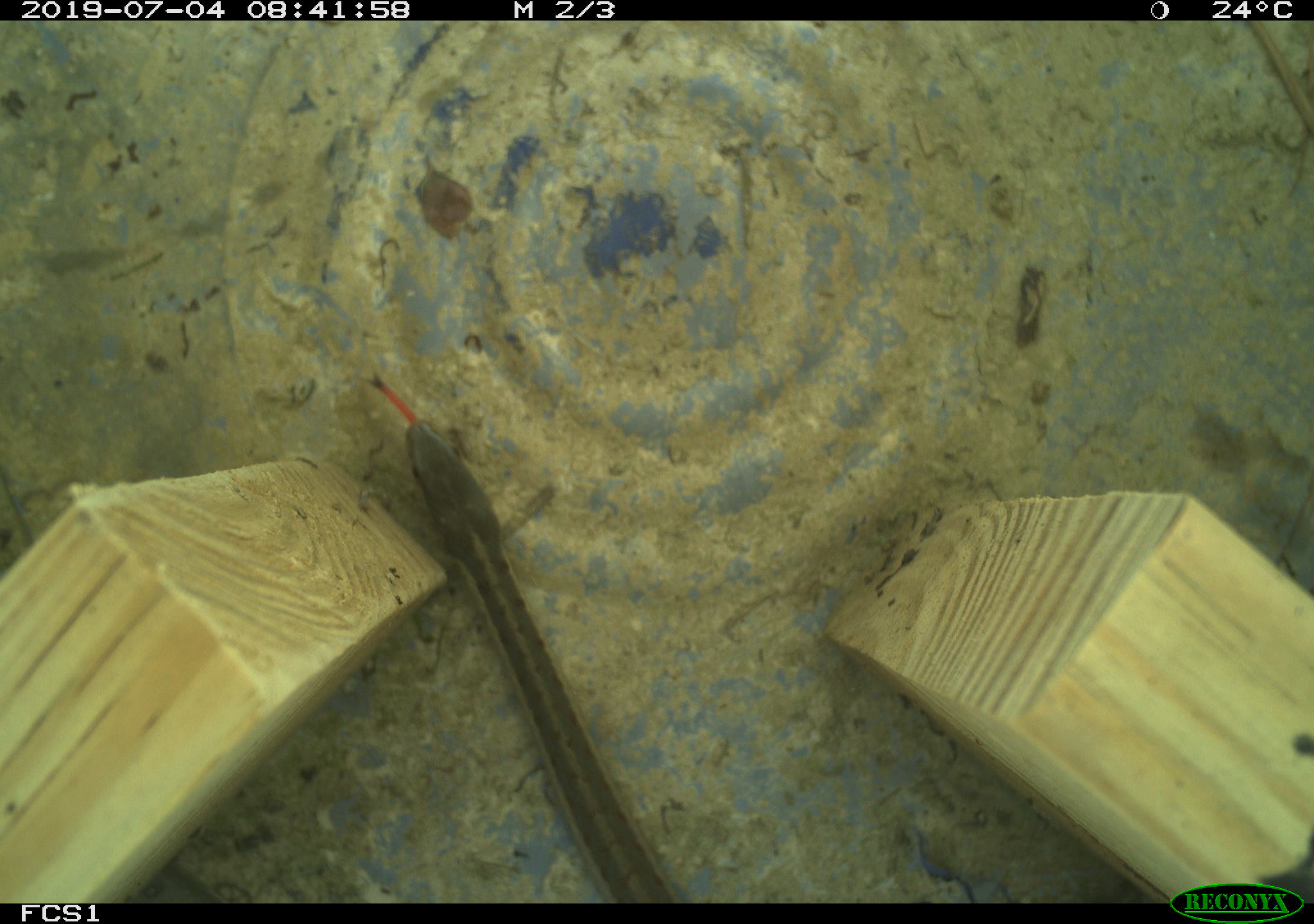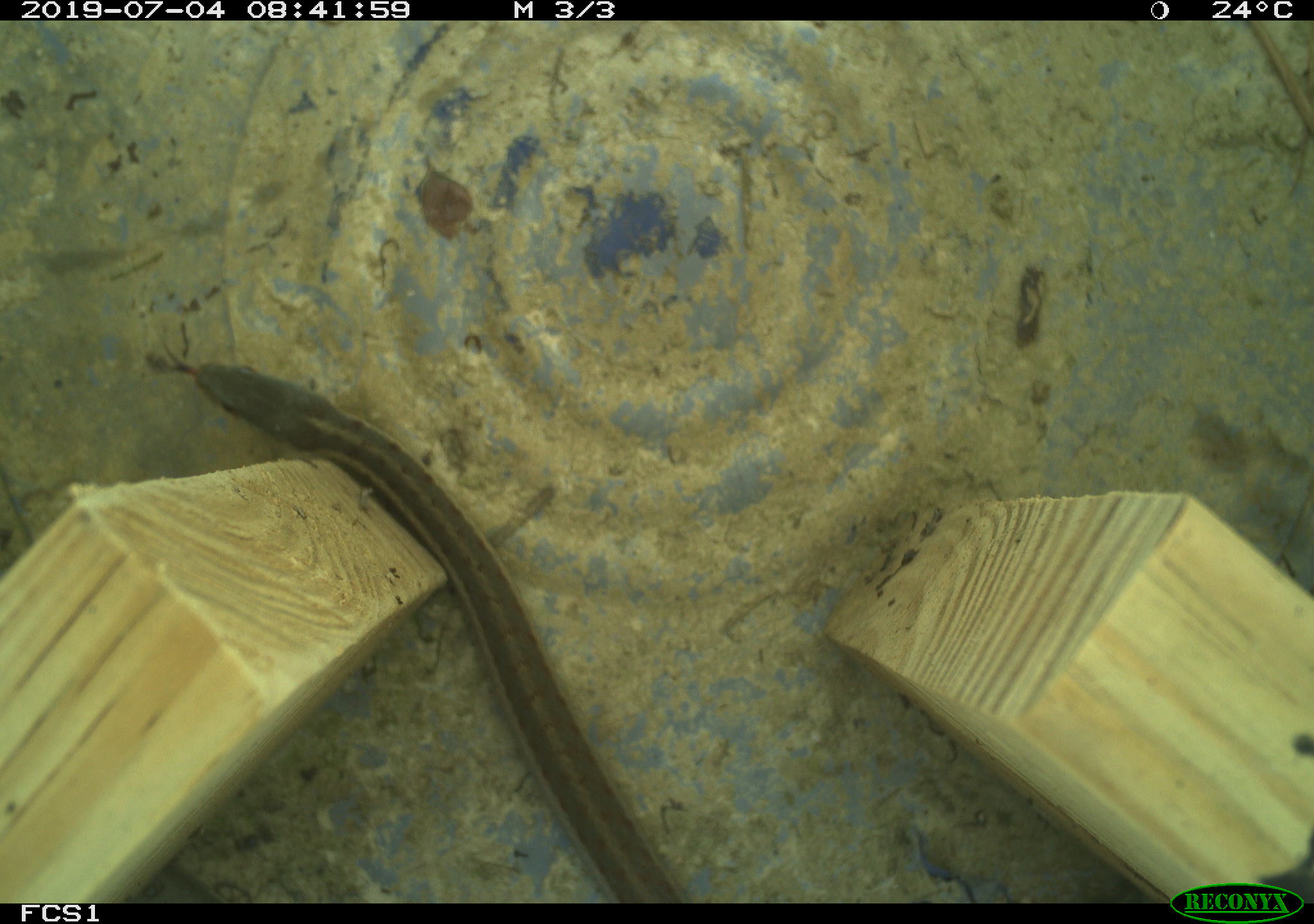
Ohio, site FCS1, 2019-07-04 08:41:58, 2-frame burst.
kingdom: Animalia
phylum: Chordata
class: Reptilia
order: Squamata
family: Colubridae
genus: Thamnophis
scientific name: Thamnophis sirtalis sirtalis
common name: eastern gartersnake